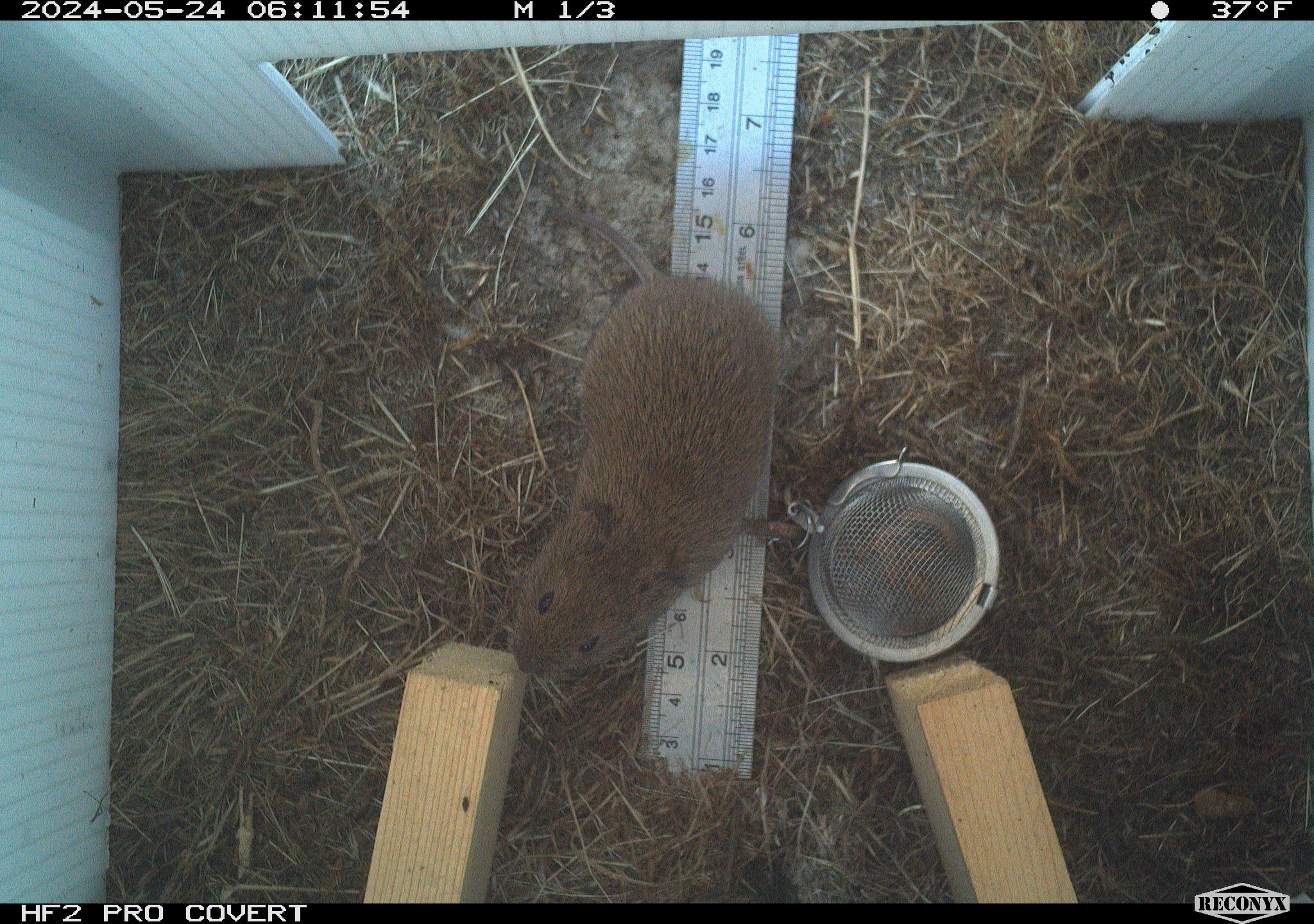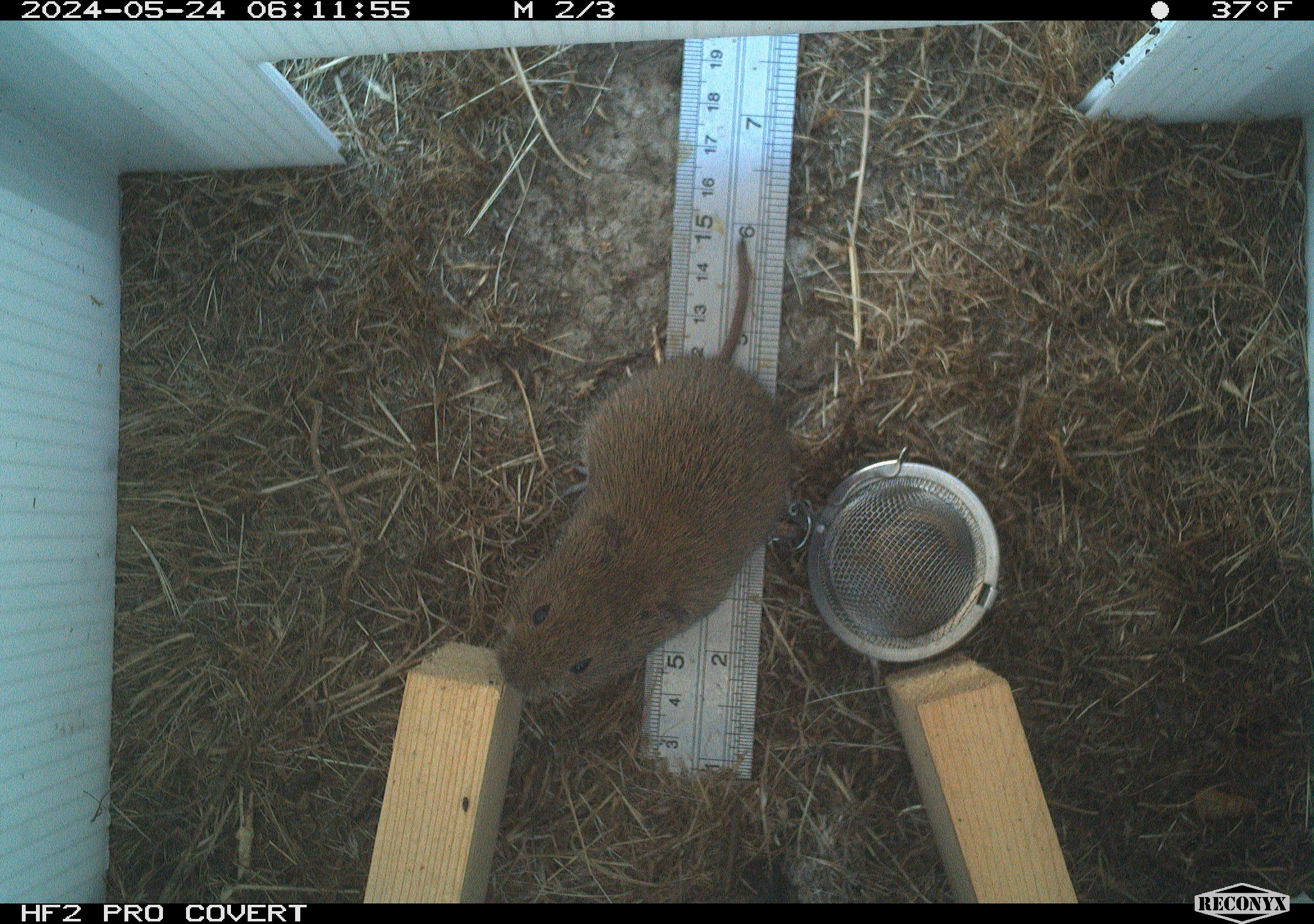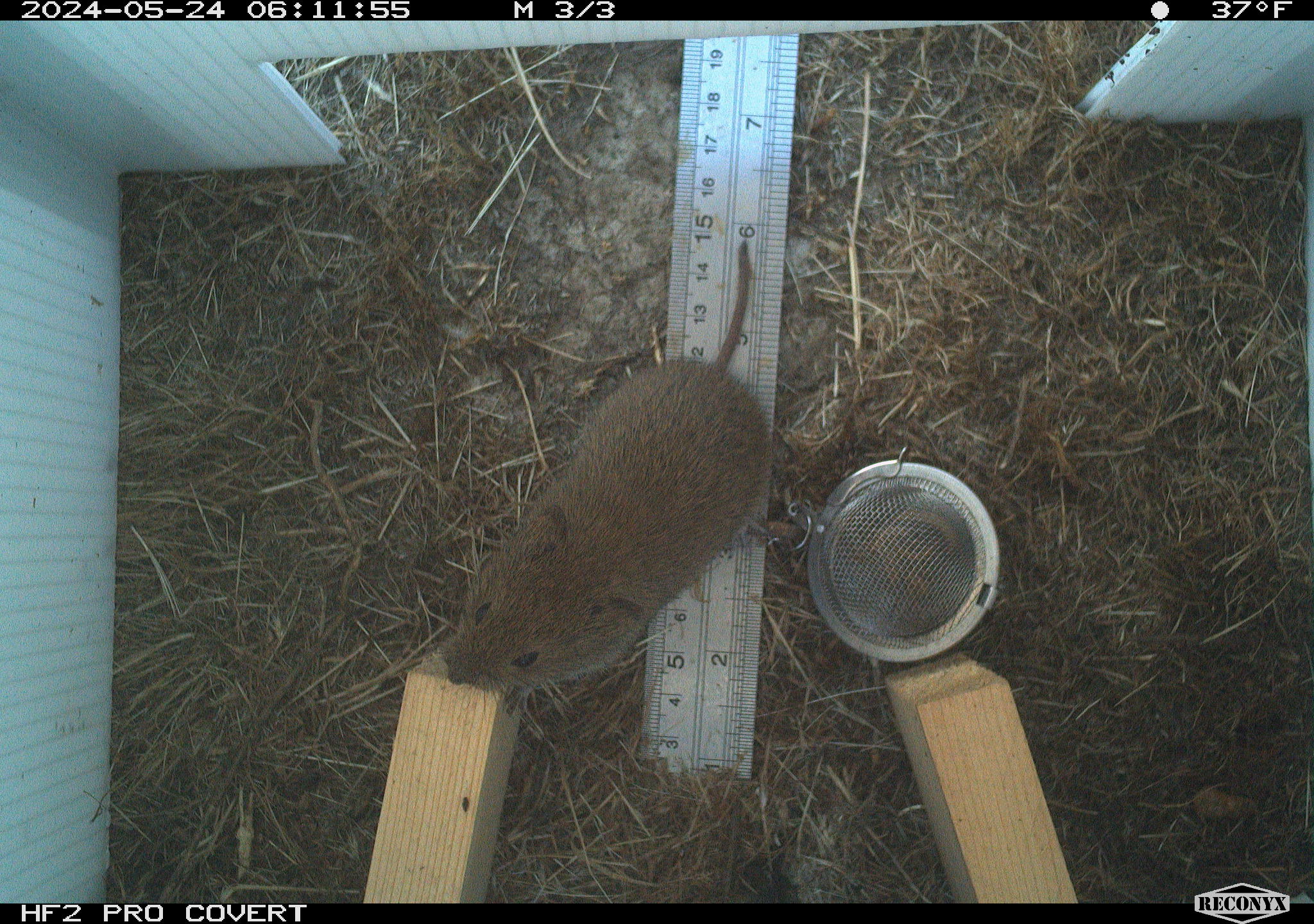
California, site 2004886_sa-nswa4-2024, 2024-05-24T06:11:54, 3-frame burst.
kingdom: Animalia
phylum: Chordata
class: Mammalia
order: Rodentia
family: Cricetidae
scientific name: Arvicolinae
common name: voles, lemmings, and muskrats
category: arvicolinae subfamily